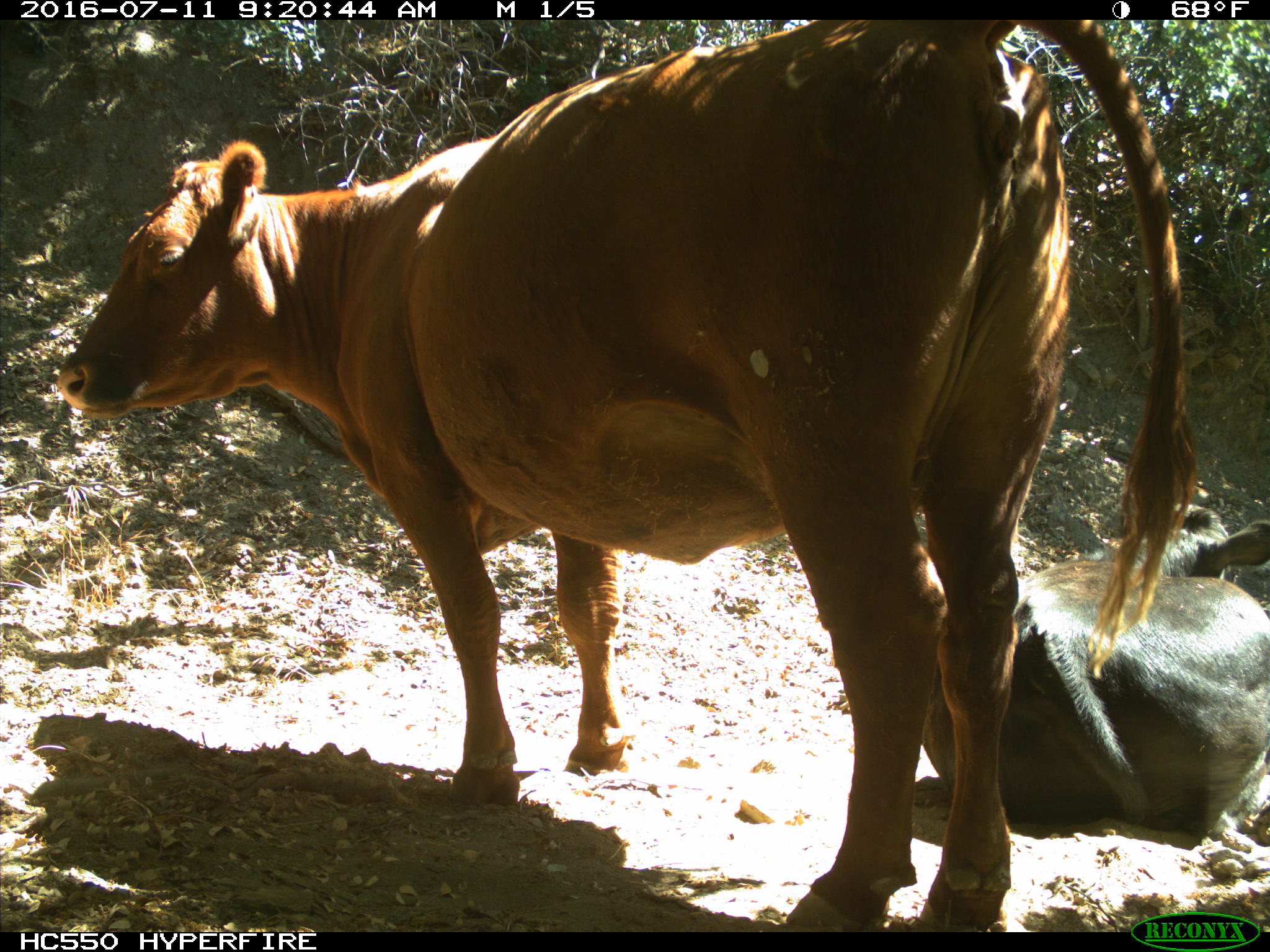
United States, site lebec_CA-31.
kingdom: Animalia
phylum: Chordata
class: Mammalia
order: Artiodactyla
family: Bovidae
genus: Bos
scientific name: Bos taurus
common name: domestic cow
Bos taurus (domestic cow).